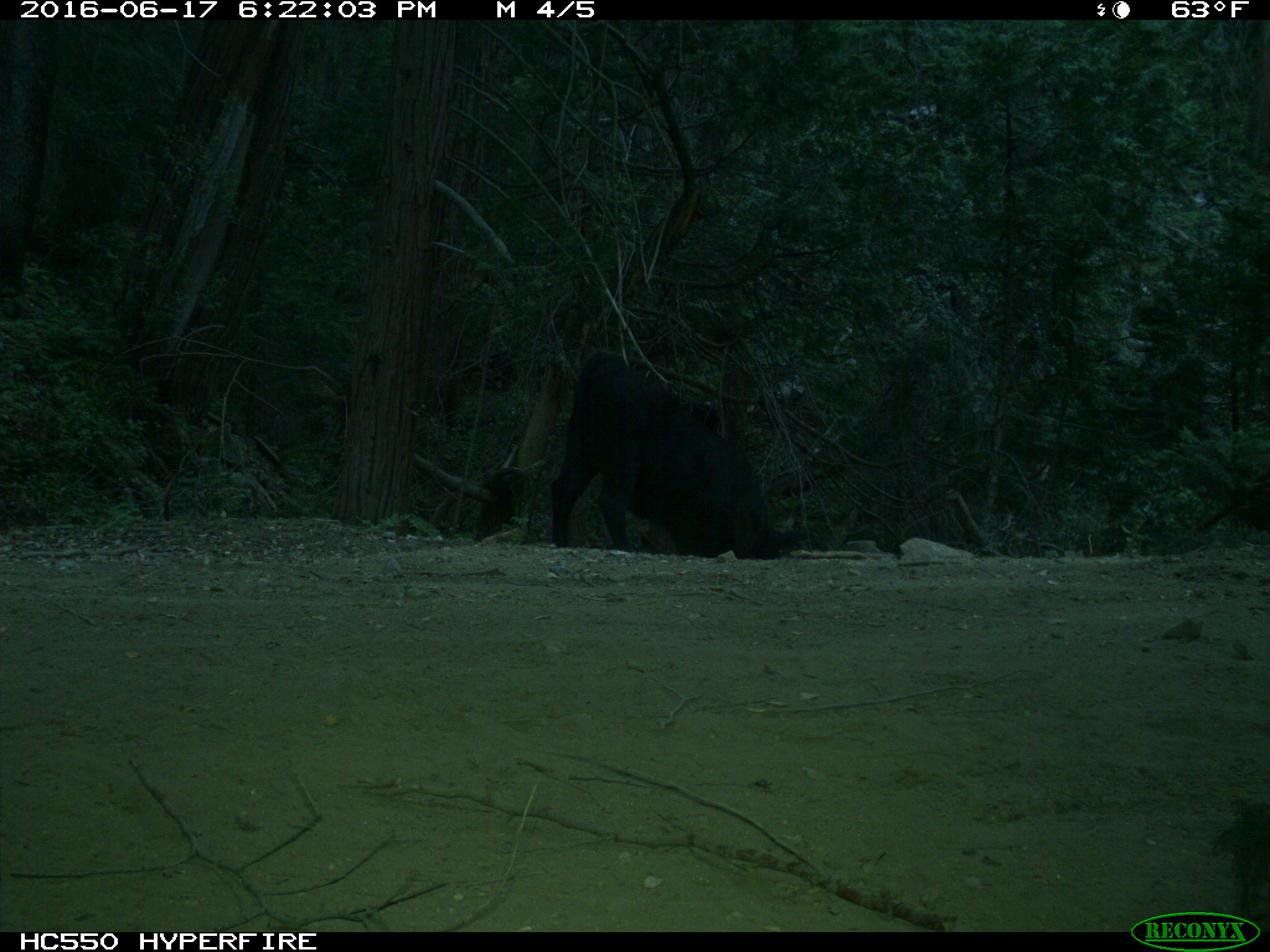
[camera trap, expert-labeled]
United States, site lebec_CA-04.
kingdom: Animalia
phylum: Chordata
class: Mammalia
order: Artiodactyla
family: Bovidae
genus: Bos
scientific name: Bos taurus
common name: domestic cow